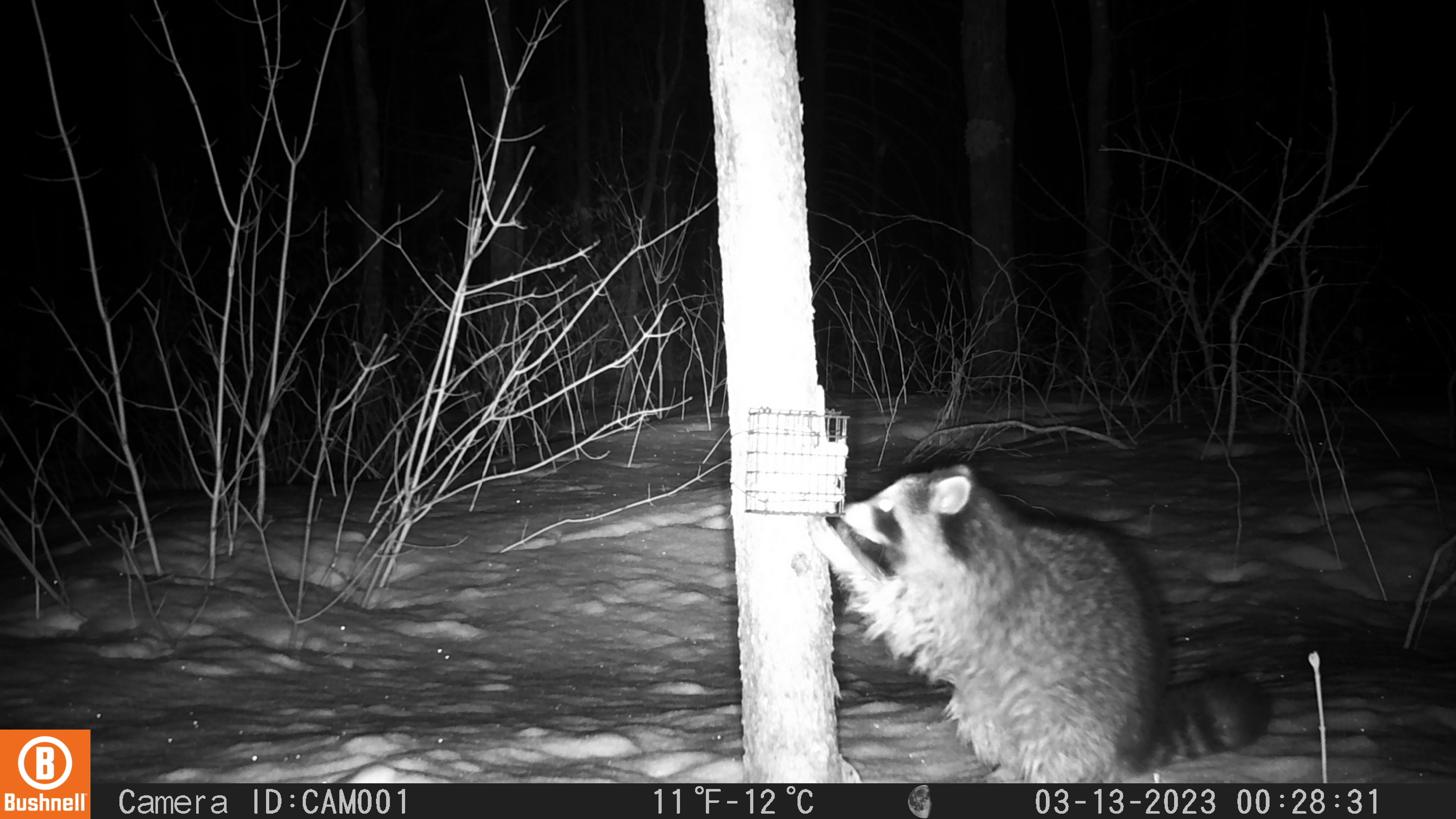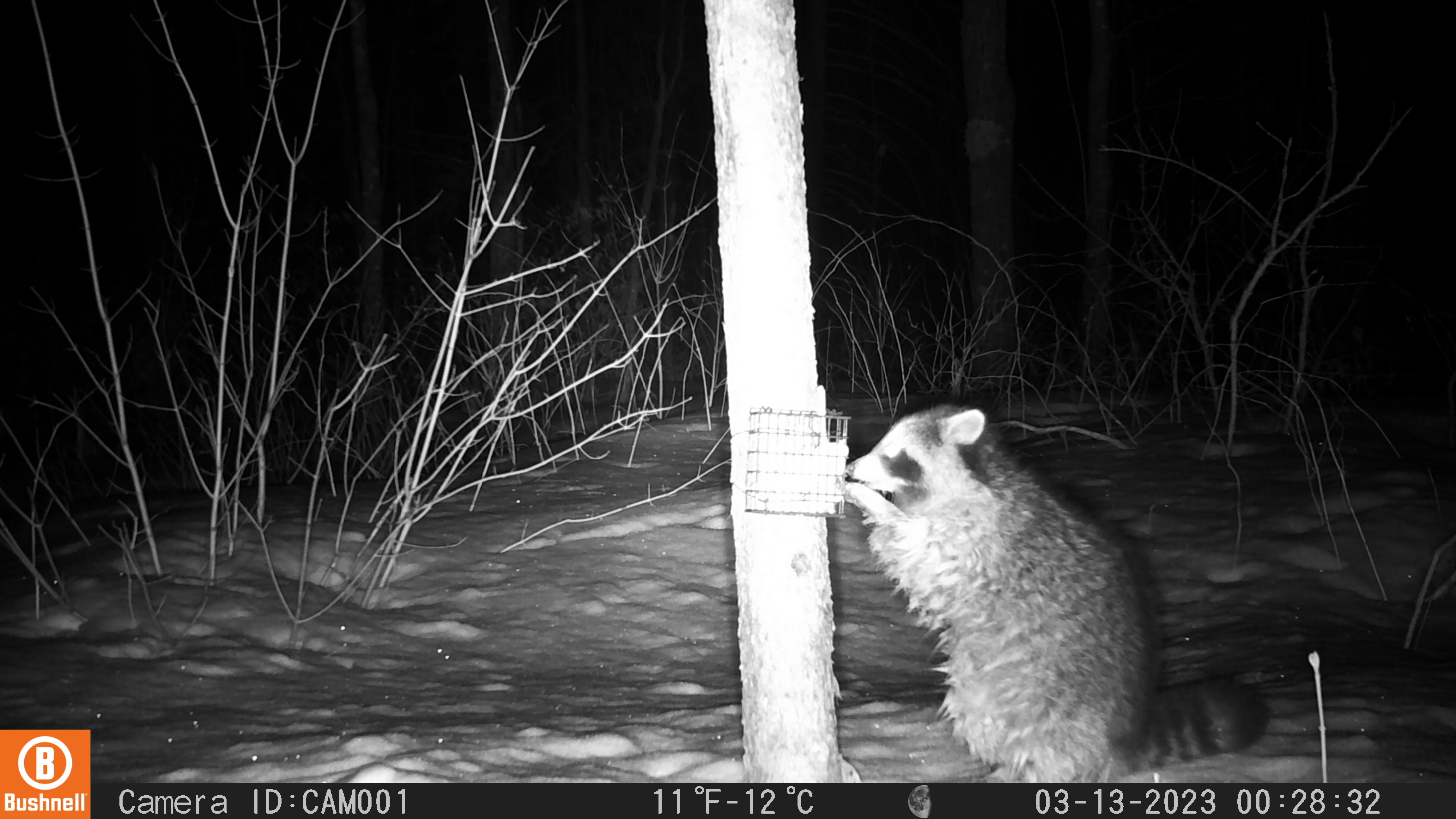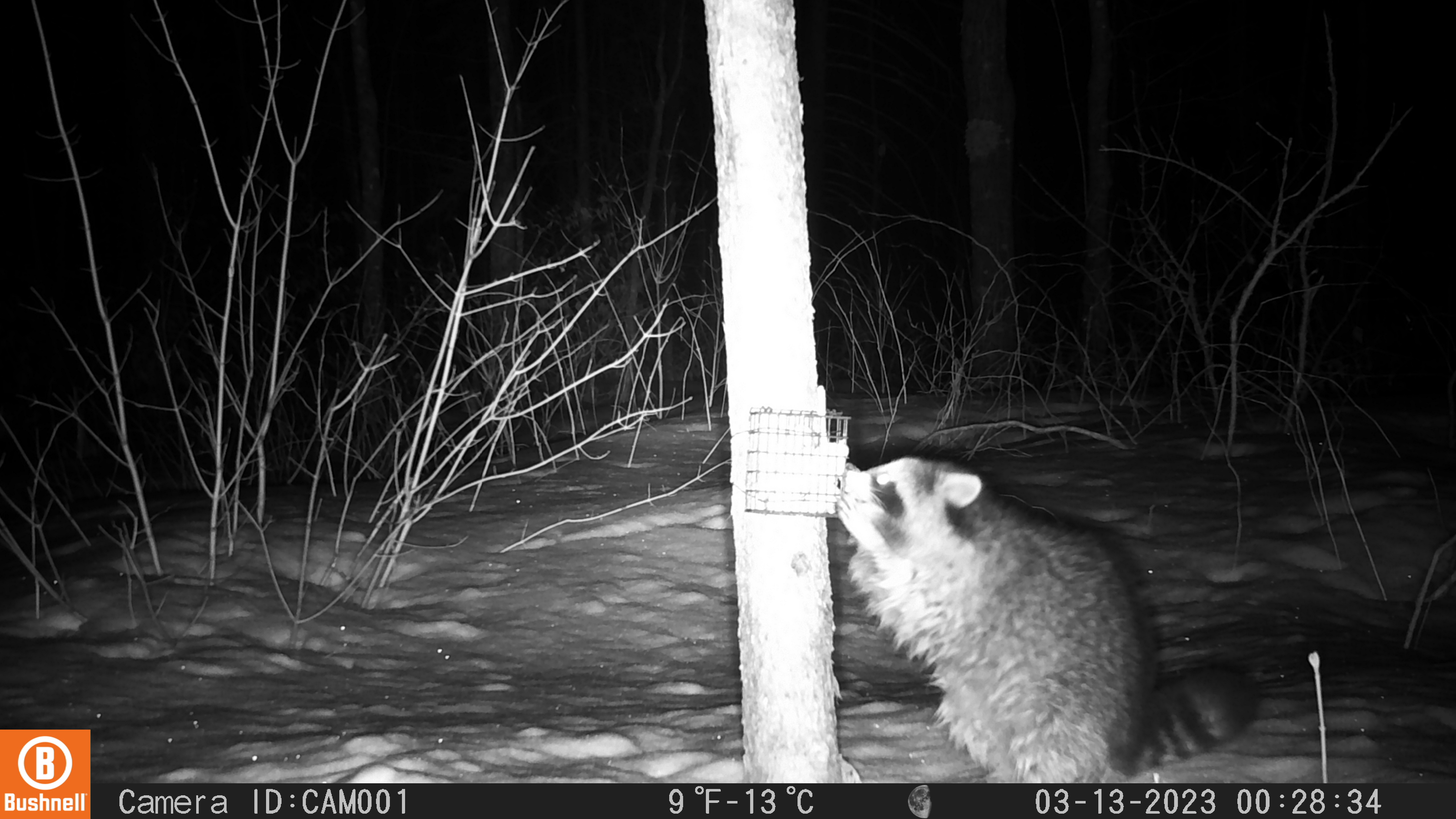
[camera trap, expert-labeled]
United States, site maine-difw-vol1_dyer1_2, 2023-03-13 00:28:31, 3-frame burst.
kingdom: Animalia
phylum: Chordata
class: Mammalia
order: Carnivora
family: Procyonidae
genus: Procyon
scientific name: Procyon lotor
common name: raccoon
Raccoon (Procyon lotor).